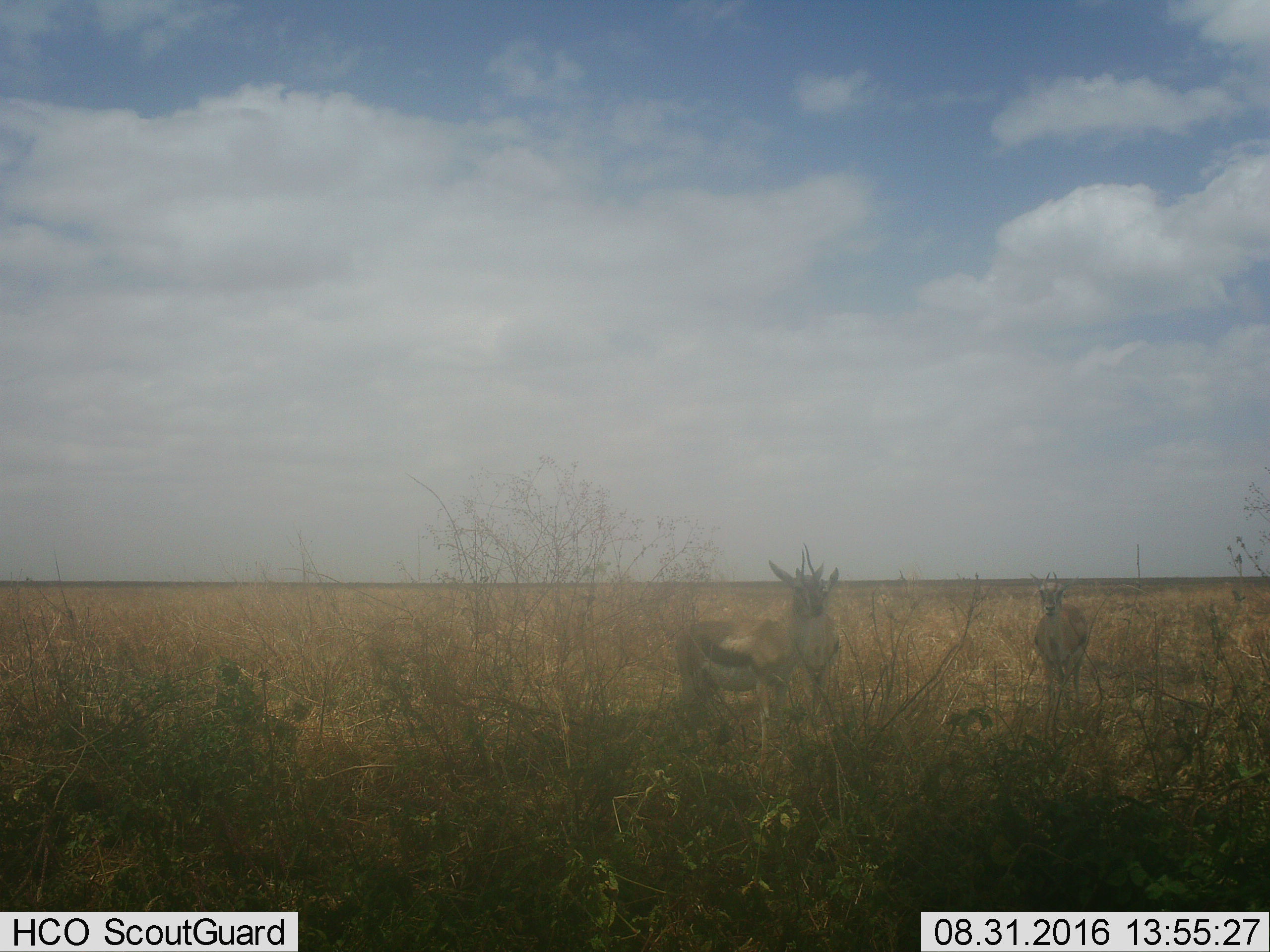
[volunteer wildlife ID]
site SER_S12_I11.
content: unidentified animal